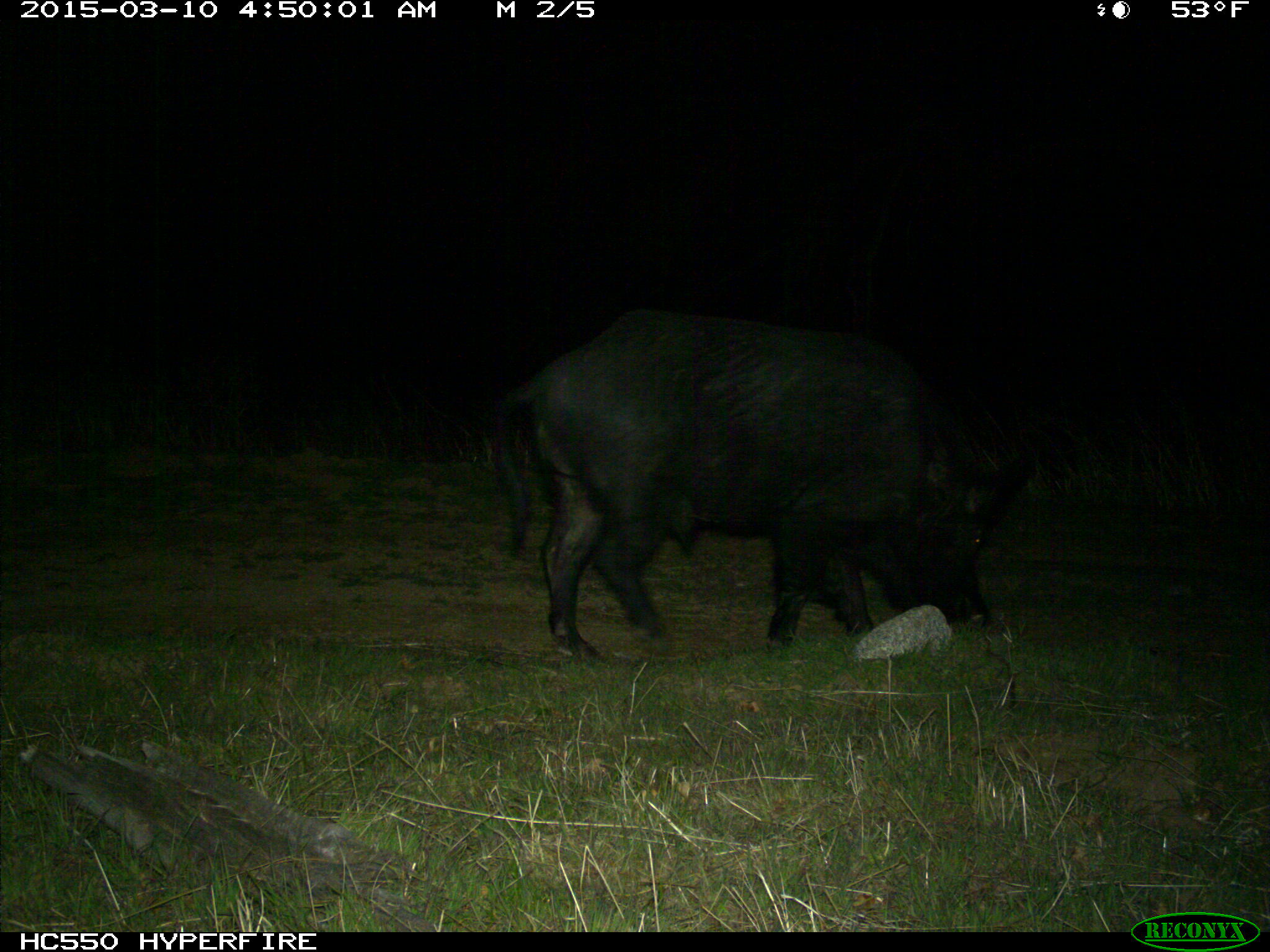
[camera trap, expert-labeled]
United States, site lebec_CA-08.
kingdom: Animalia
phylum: Chordata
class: Mammalia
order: Artiodactyla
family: Suidae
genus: Sus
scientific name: Sus scrofa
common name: wild boar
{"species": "Sus scrofa (wild boar)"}